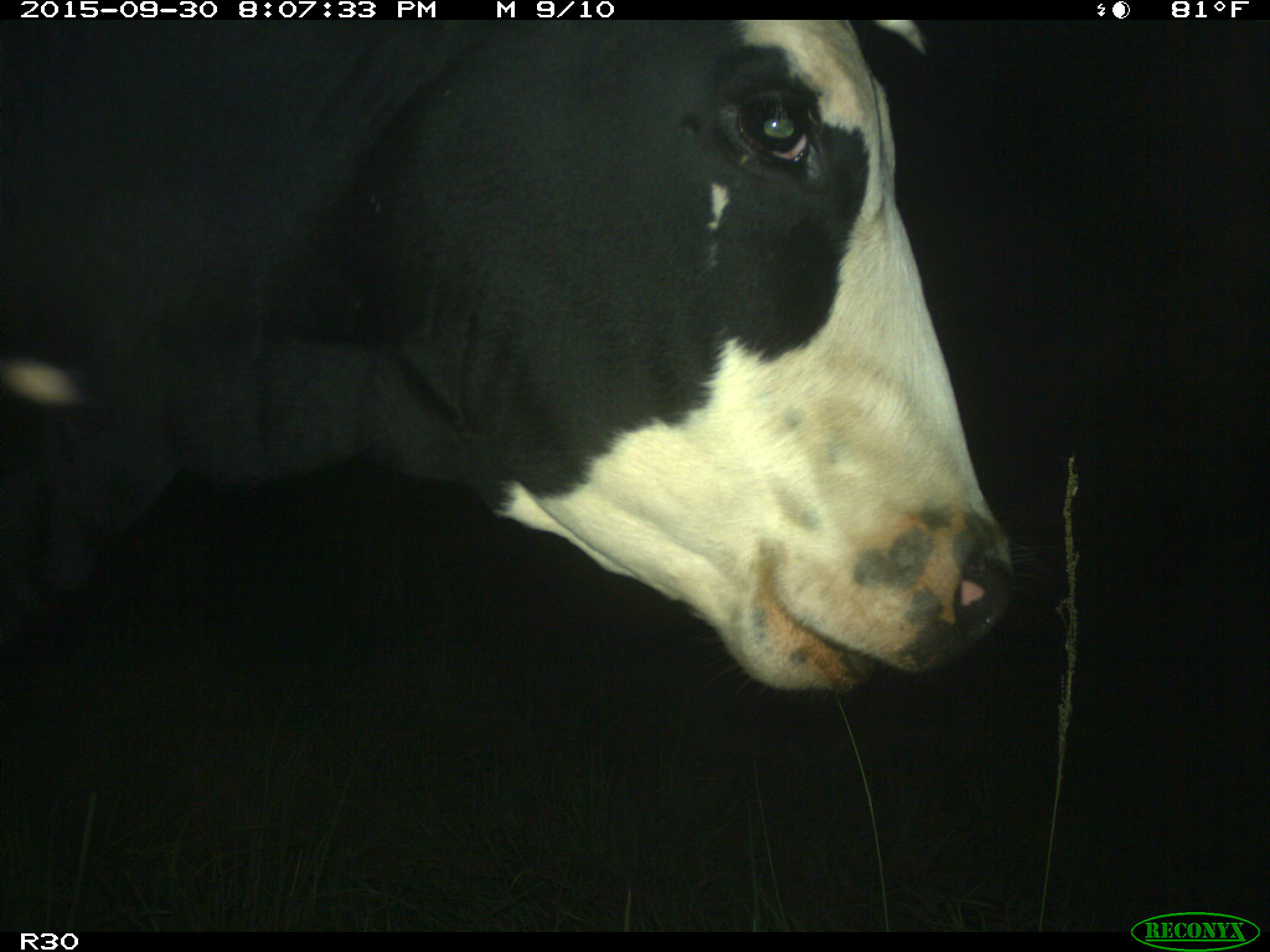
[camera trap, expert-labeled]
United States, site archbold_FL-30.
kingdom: Animalia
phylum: Chordata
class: Mammalia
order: Artiodactyla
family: Bovidae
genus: Bos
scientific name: Bos taurus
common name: domestic cow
Bos taurus (domestic cow).